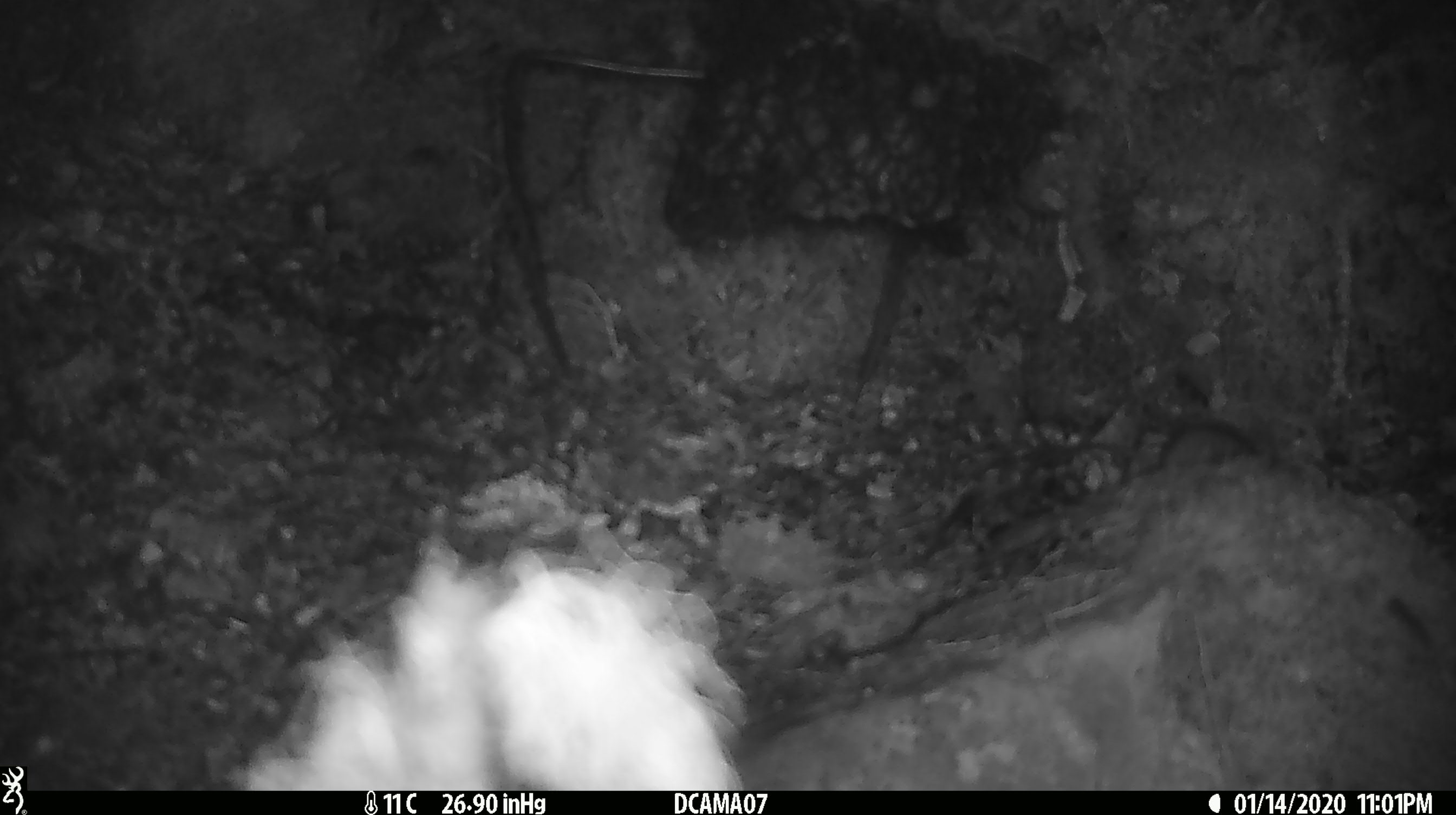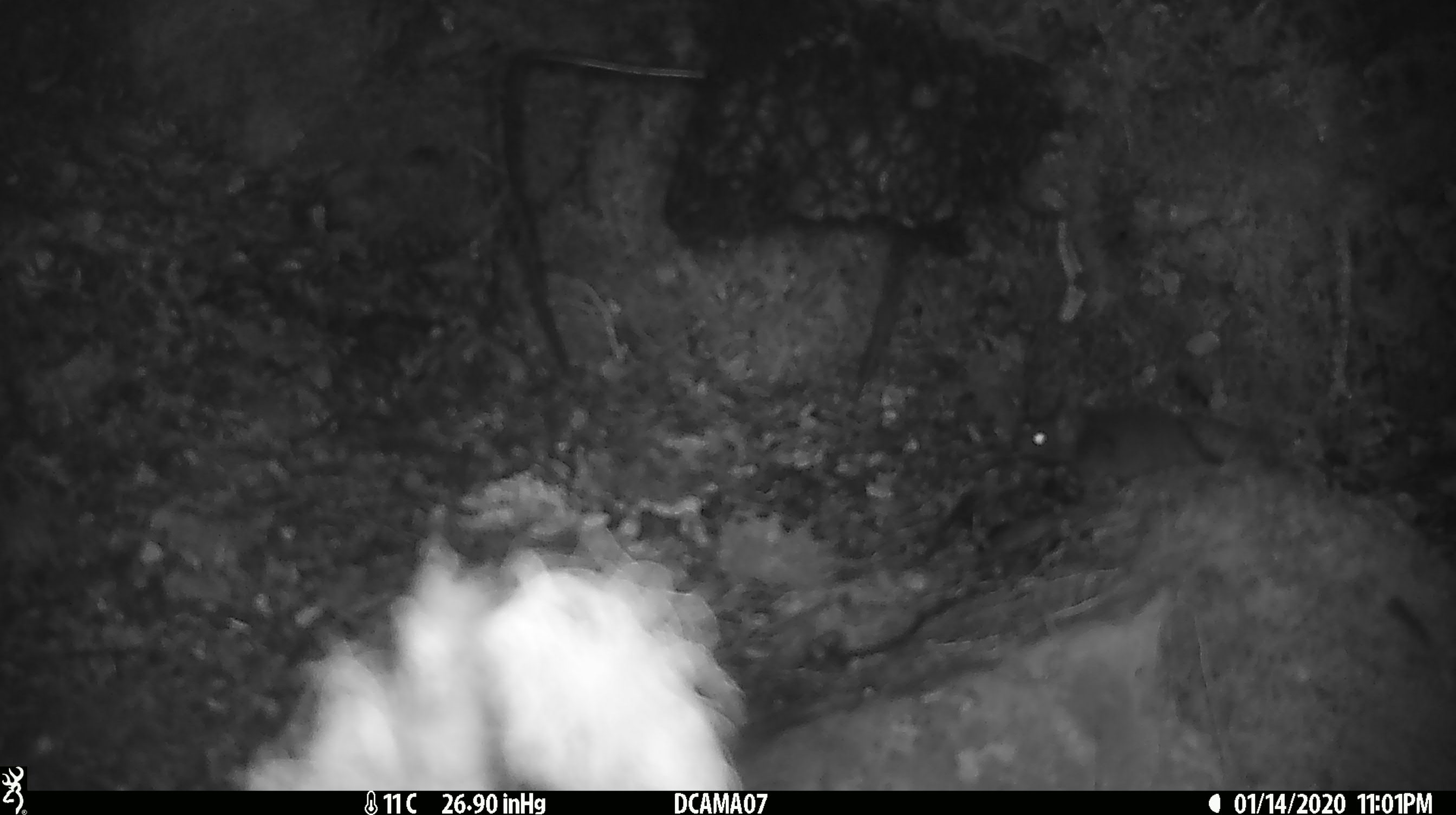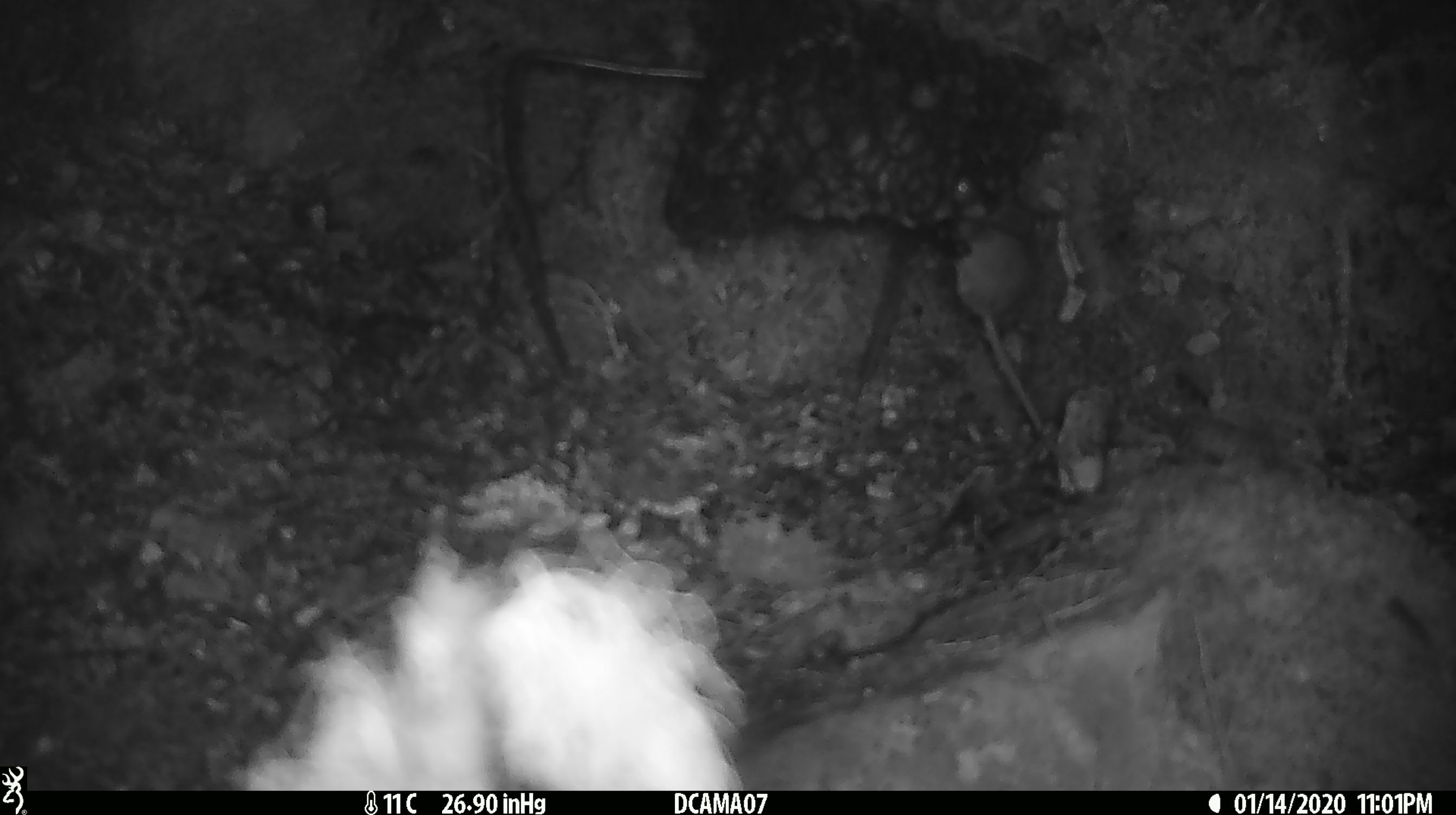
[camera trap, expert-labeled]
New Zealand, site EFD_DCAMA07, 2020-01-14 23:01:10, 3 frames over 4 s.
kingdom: Animalia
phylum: Chordata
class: Mammalia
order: Rodentia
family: Muridae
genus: Mus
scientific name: Mus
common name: mouse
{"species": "mouse (Mus)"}